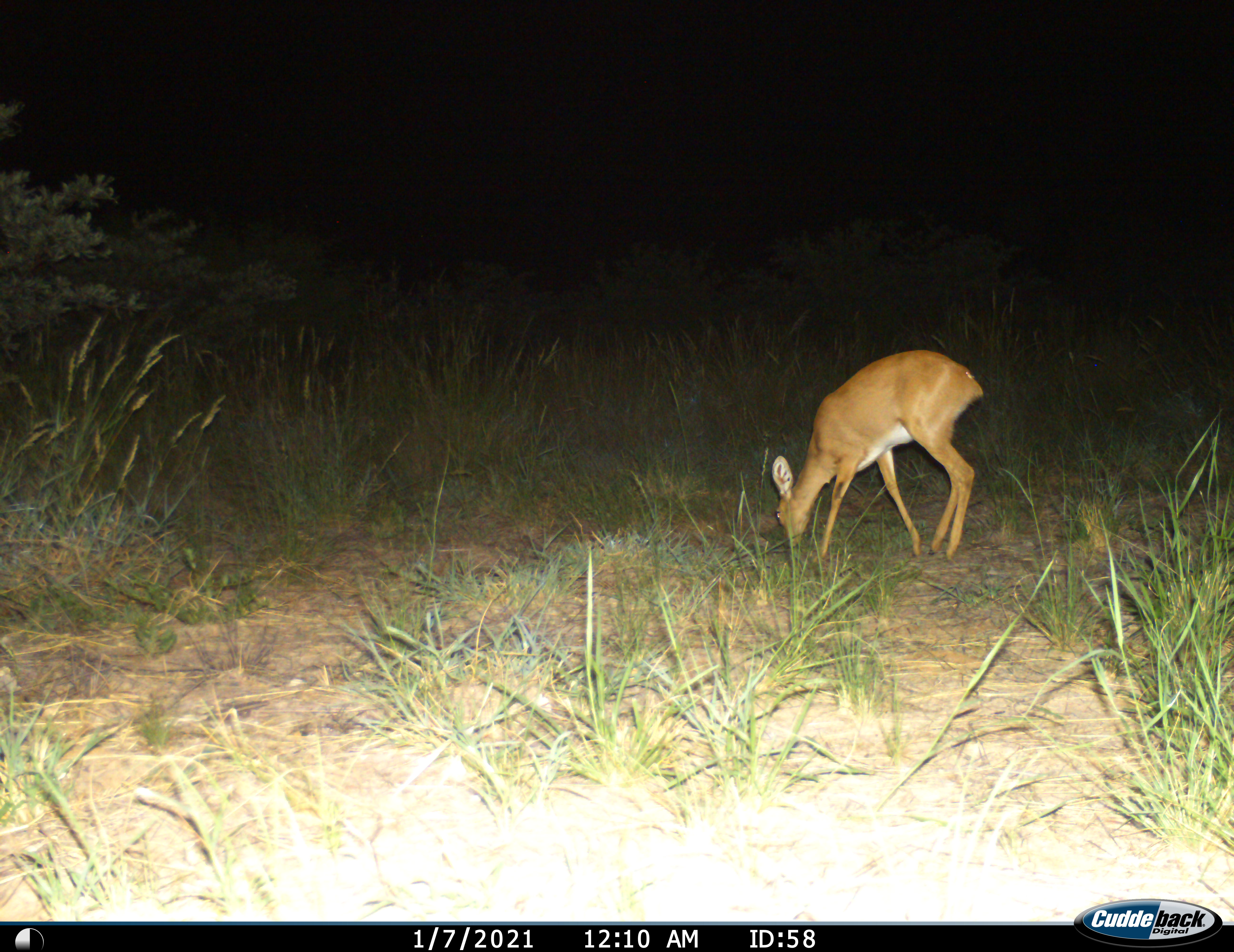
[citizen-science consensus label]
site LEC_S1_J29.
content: unidentified animal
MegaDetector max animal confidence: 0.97